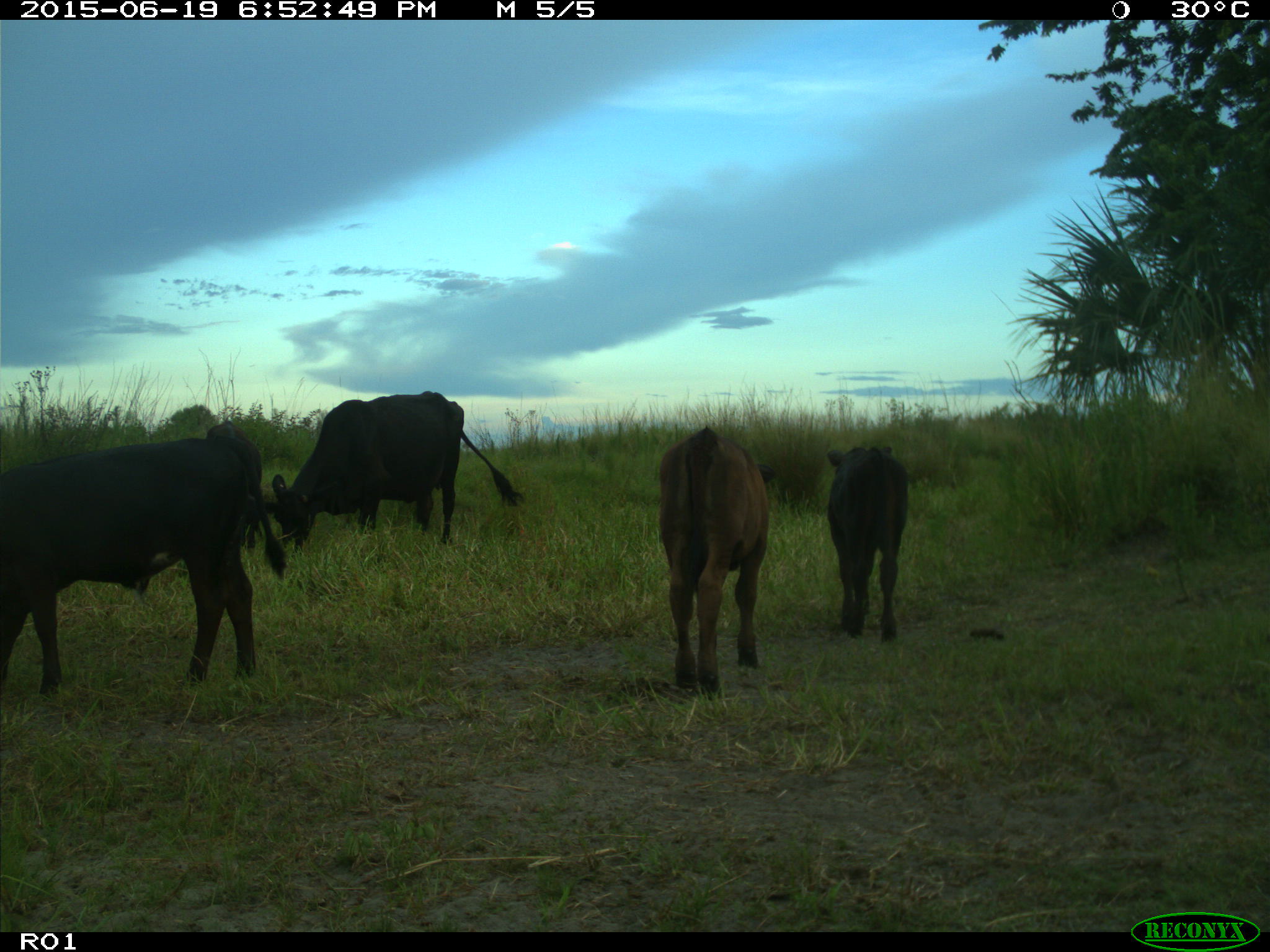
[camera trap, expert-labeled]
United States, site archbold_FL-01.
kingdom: Animalia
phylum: Chordata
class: Mammalia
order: Artiodactyla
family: Bovidae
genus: Bos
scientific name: Bos taurus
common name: domestic cow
Bos taurus (domestic cow).